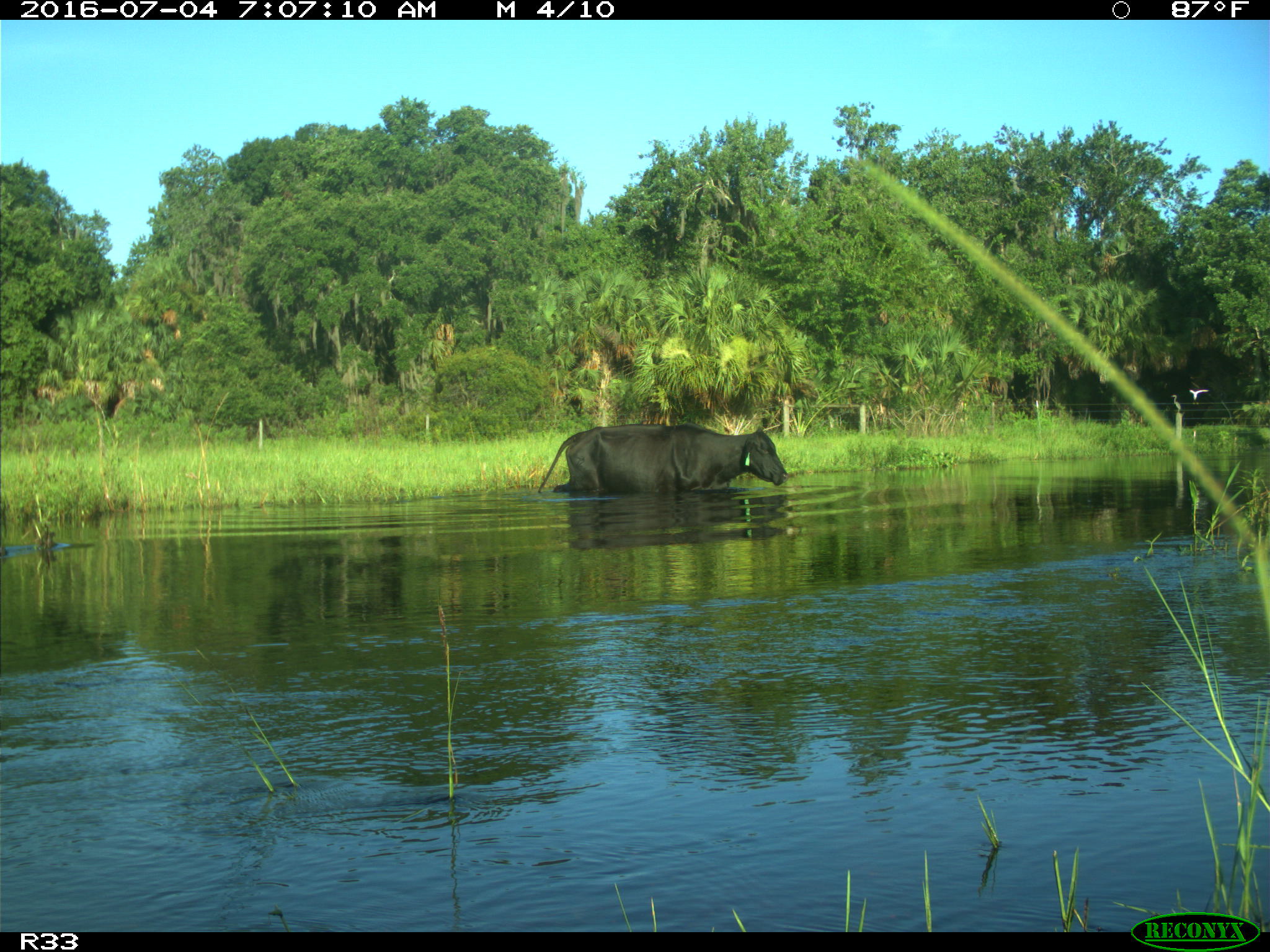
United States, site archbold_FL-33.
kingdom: Animalia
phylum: Chordata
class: Mammalia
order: Artiodactyla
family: Bovidae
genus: Bos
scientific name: Bos taurus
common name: domestic cow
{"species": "Bos taurus (domestic cow)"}